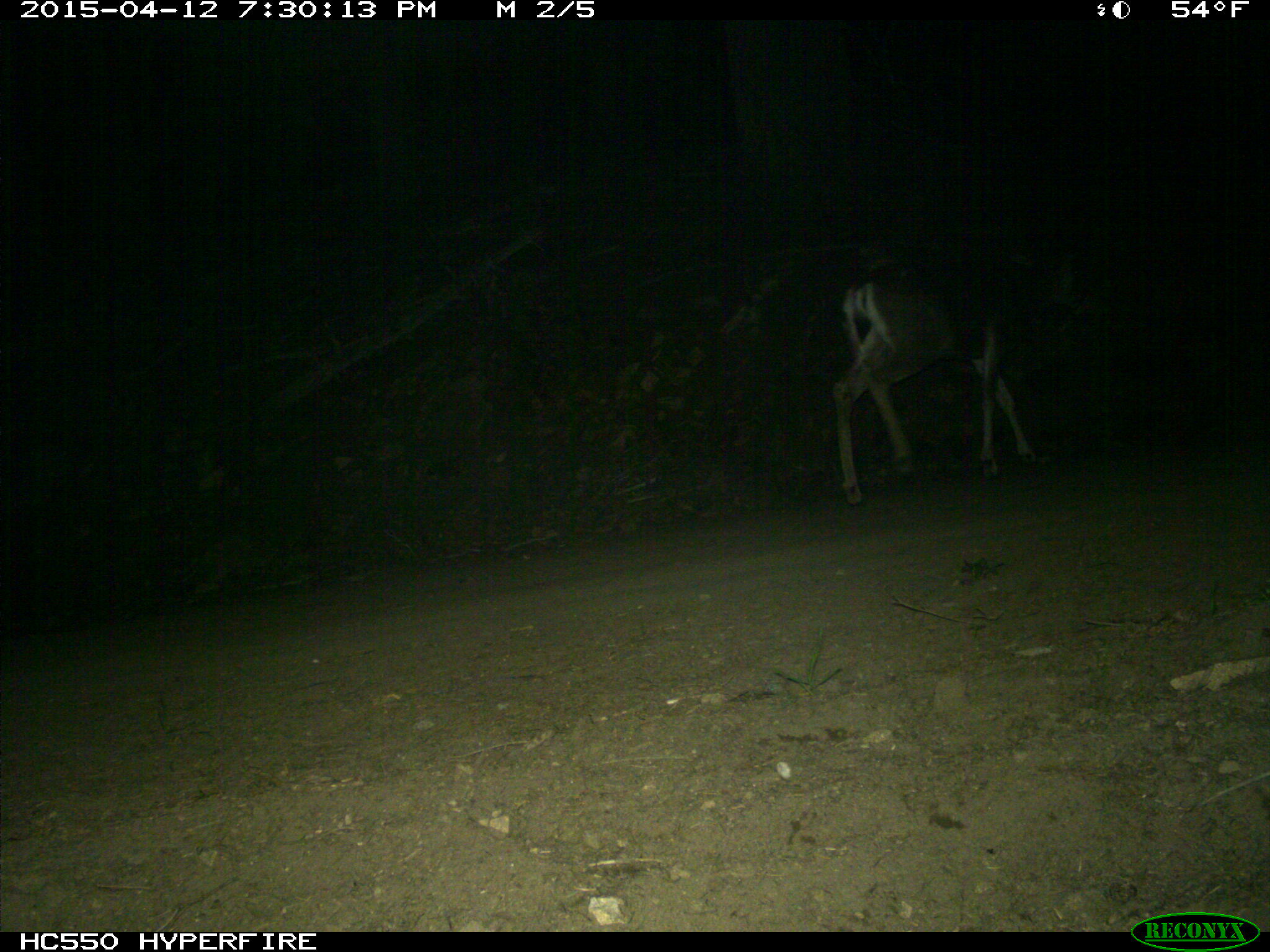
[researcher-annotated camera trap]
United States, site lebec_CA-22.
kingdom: Animalia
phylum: Chordata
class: Mammalia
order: Artiodactyla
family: Cervidae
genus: Odocoileus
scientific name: Odocoileus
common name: deer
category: unidentified deer